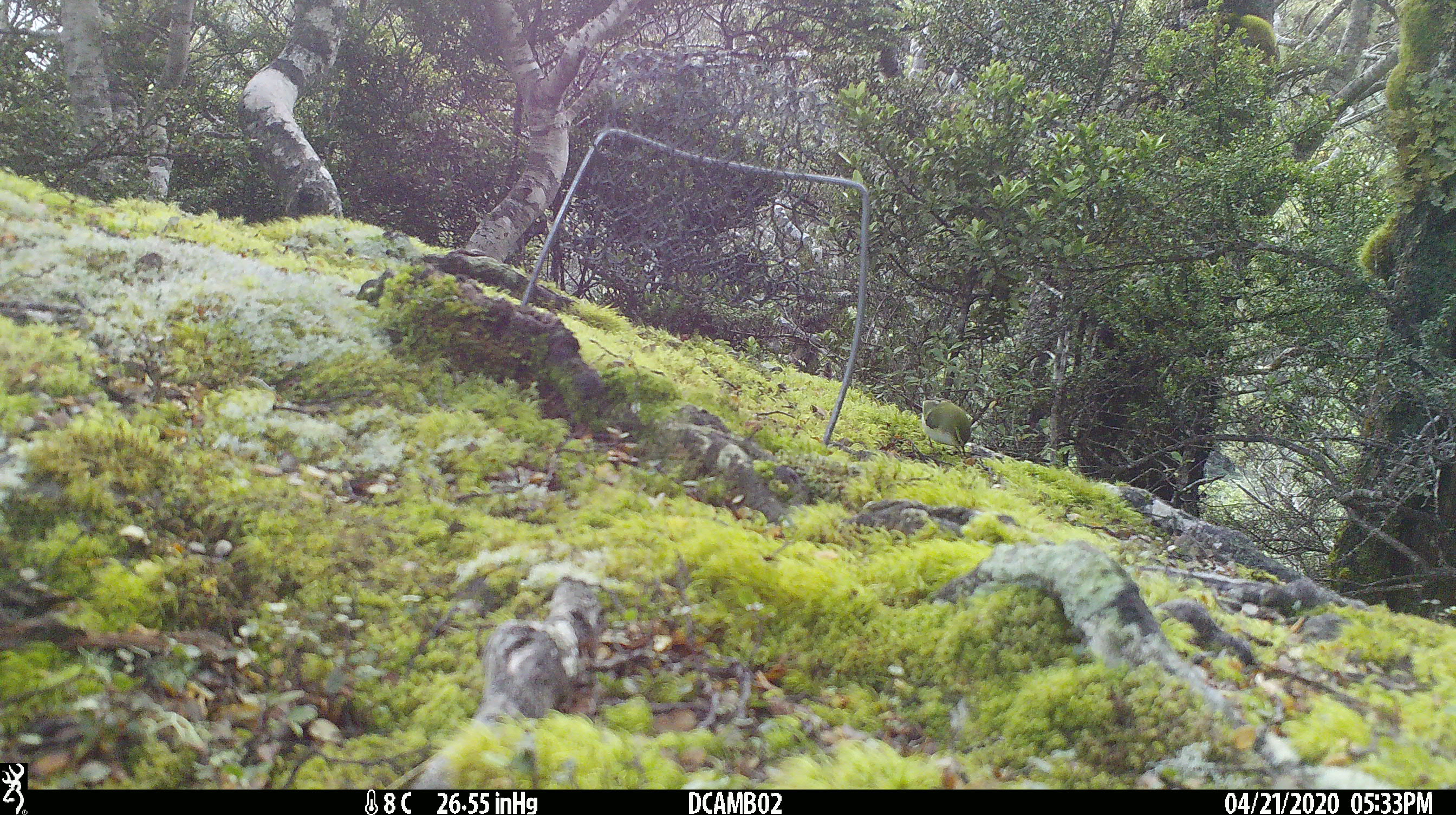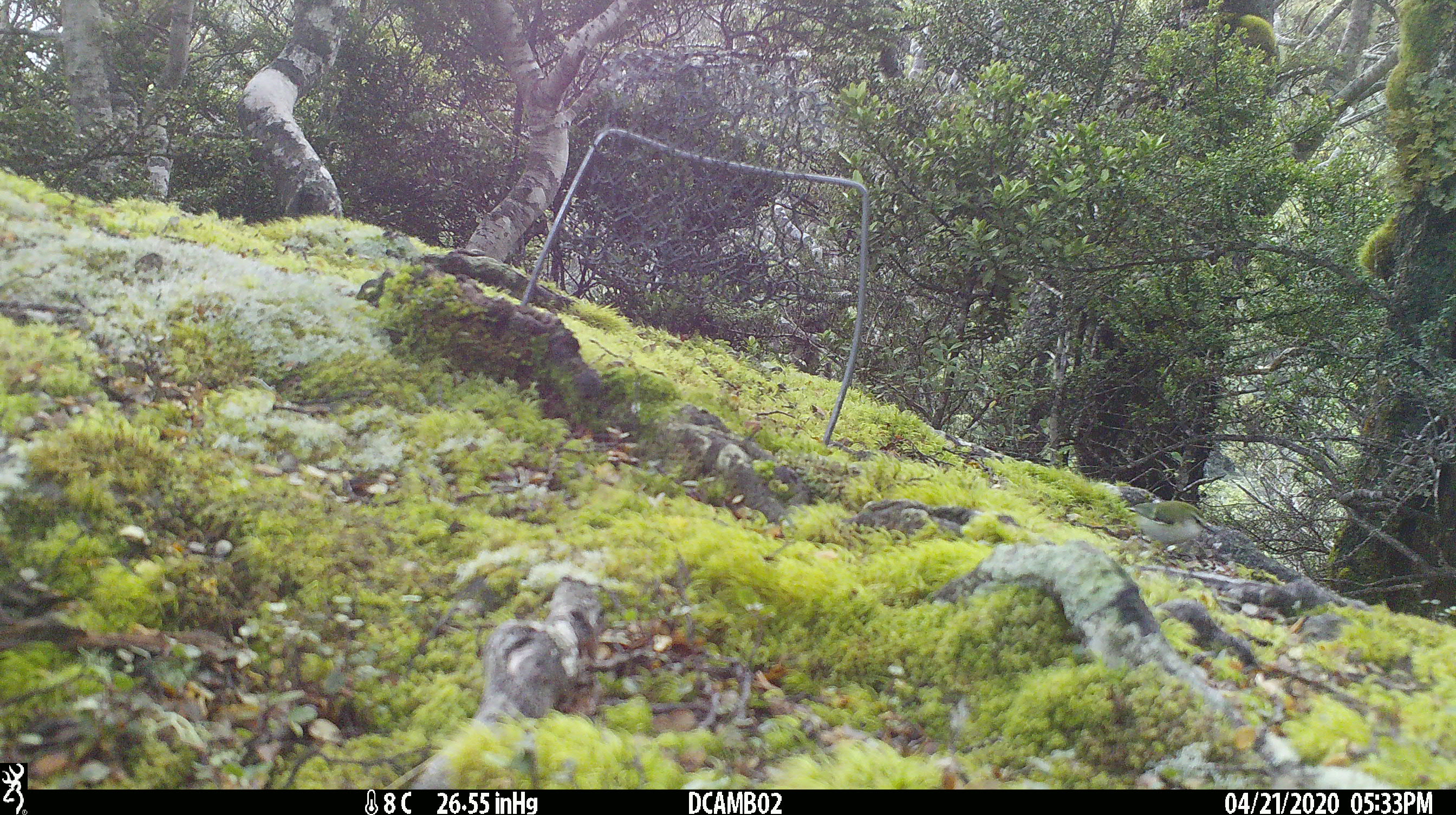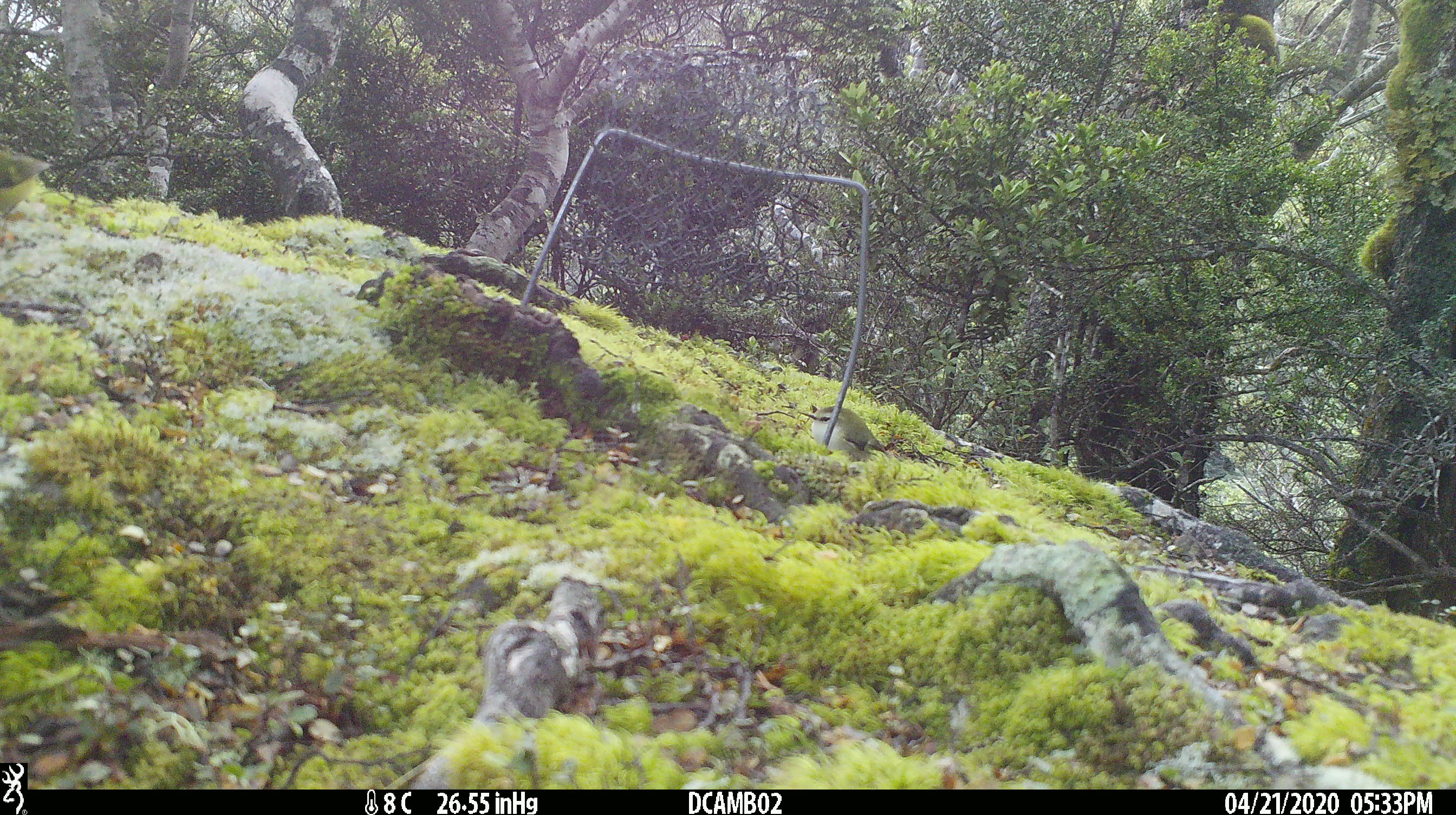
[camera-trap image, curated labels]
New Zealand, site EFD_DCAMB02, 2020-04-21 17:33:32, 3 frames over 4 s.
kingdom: Animalia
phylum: Chordata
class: Aves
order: Passeriformes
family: Acanthisittidae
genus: Acanthisitta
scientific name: Acanthisitta chloris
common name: rifleman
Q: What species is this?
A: Rifleman (Acanthisitta chloris).